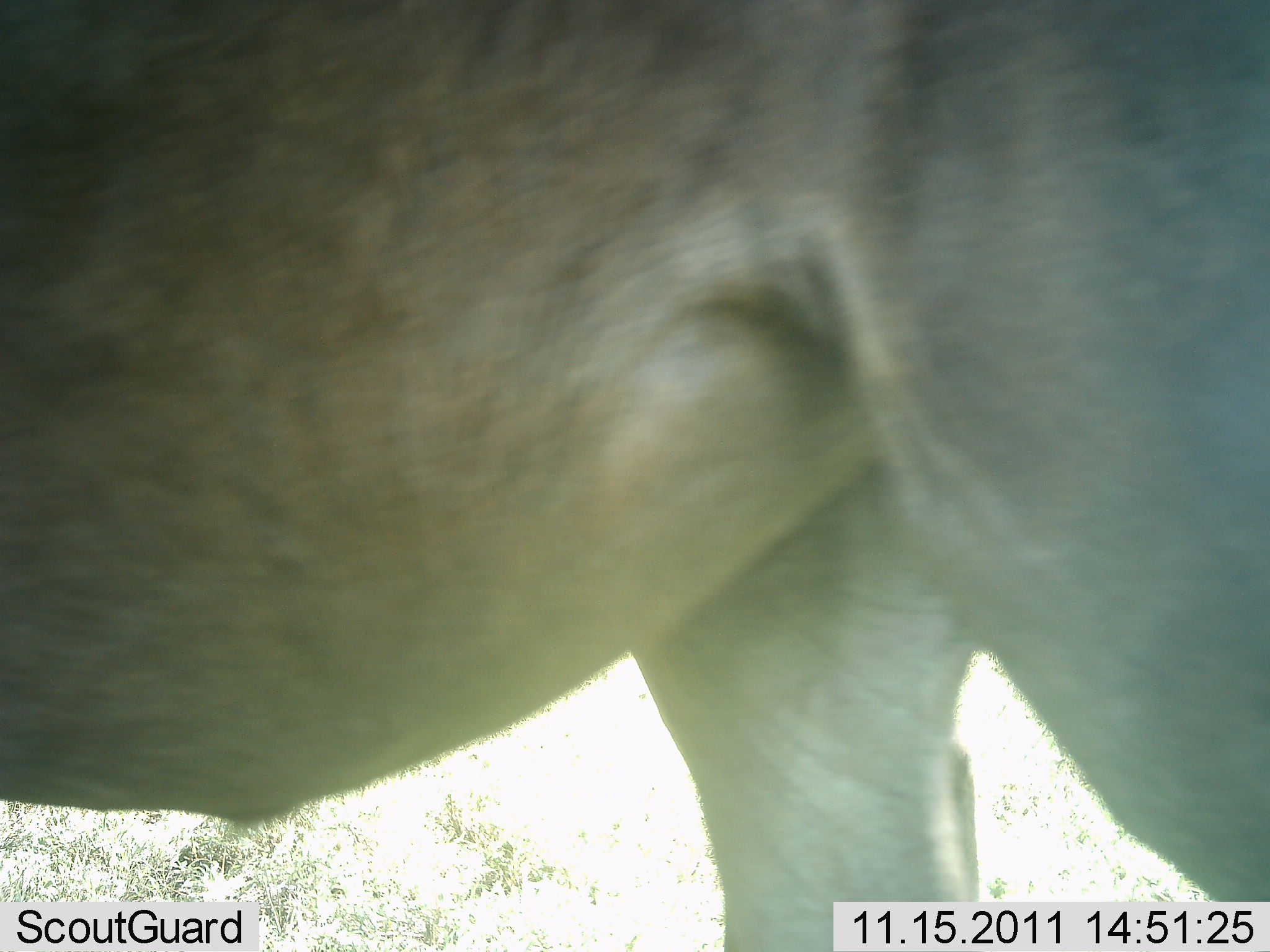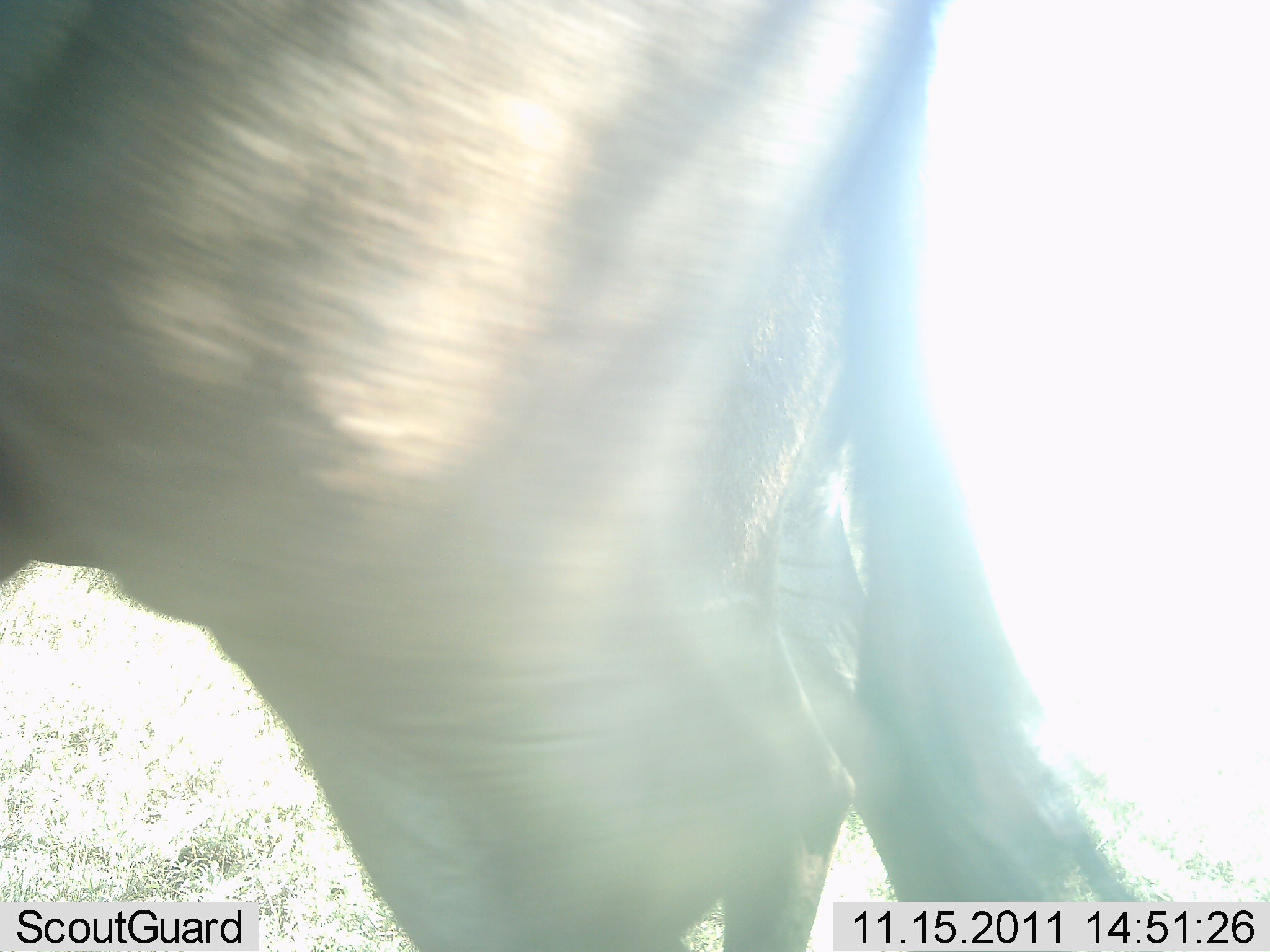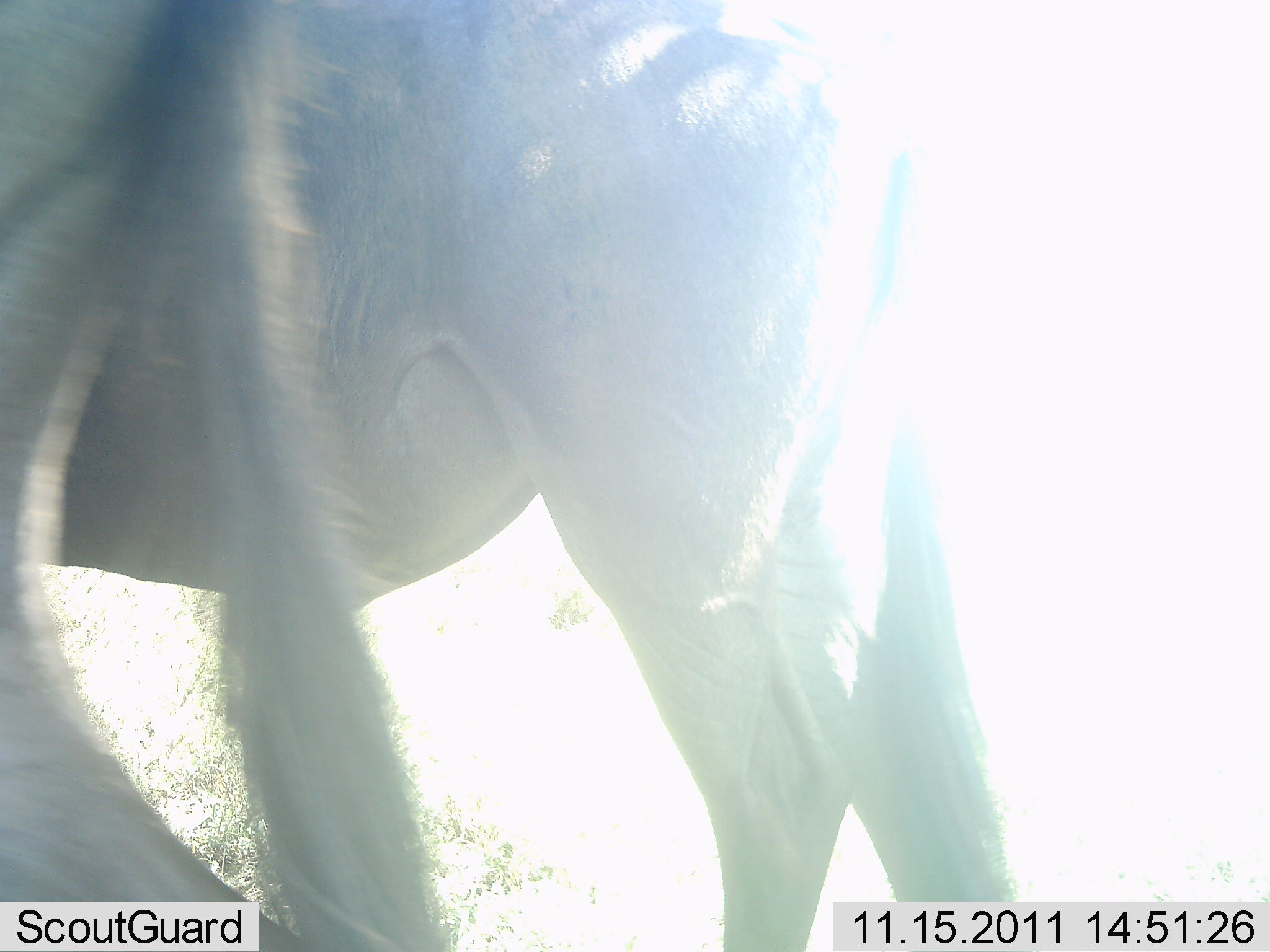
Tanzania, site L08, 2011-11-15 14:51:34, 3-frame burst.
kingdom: Animalia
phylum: Chordata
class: Mammalia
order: Artiodactyla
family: Bovidae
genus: Connochaetes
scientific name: Connochaetes taurinus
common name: blue wildebeest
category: wildebeest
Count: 2.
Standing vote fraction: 31%.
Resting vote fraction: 0%.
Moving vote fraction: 85%.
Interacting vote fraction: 0%.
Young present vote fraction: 0%.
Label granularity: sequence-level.